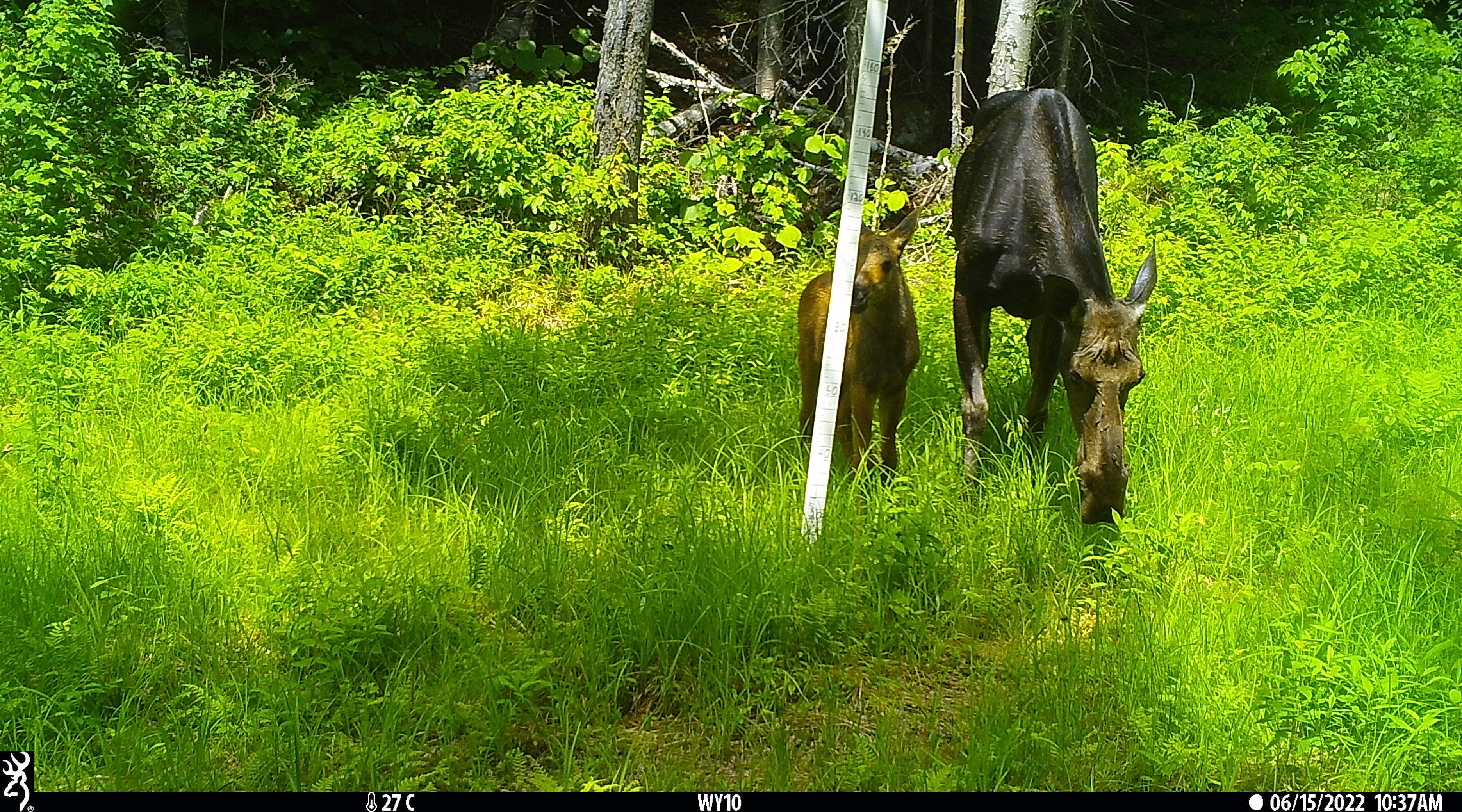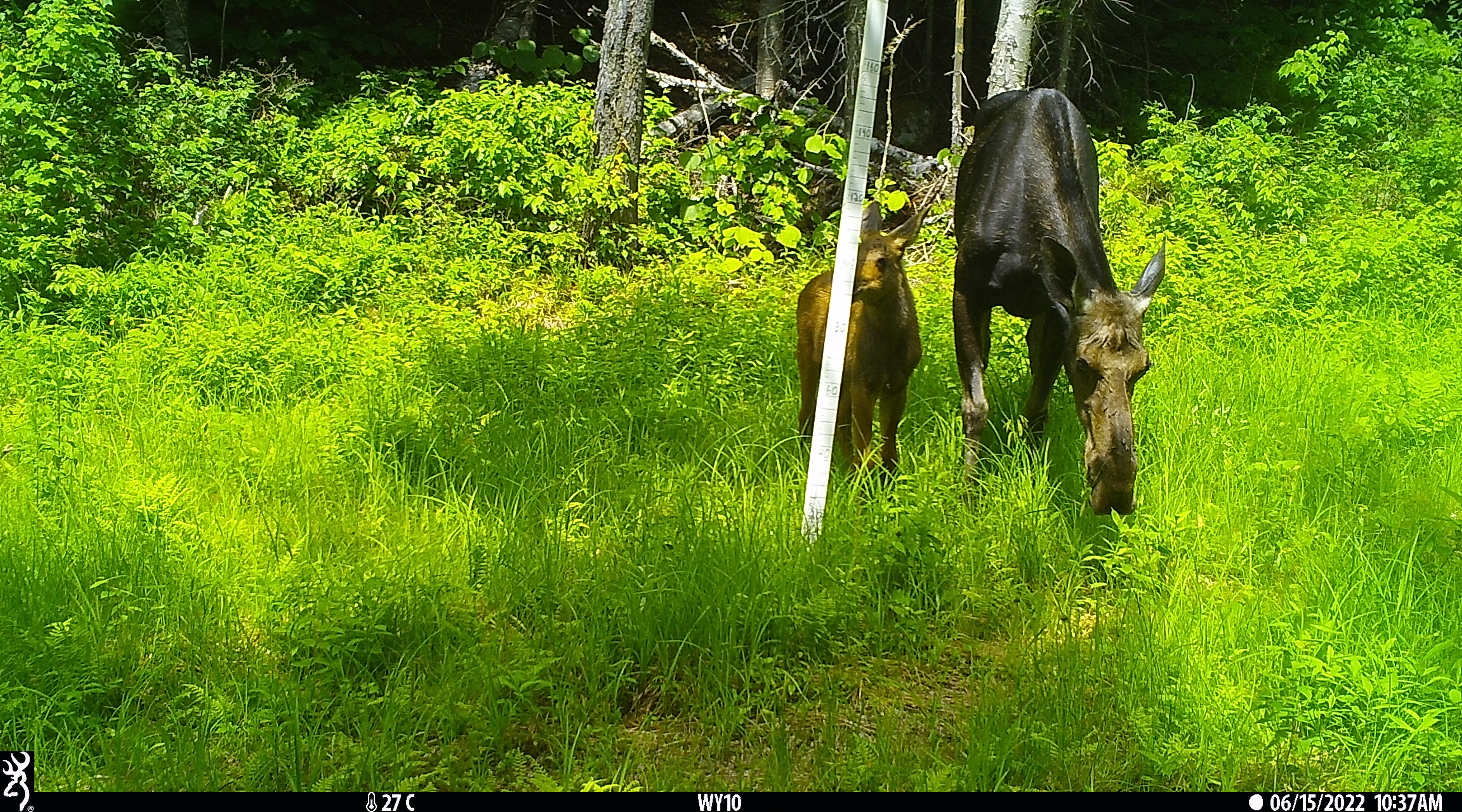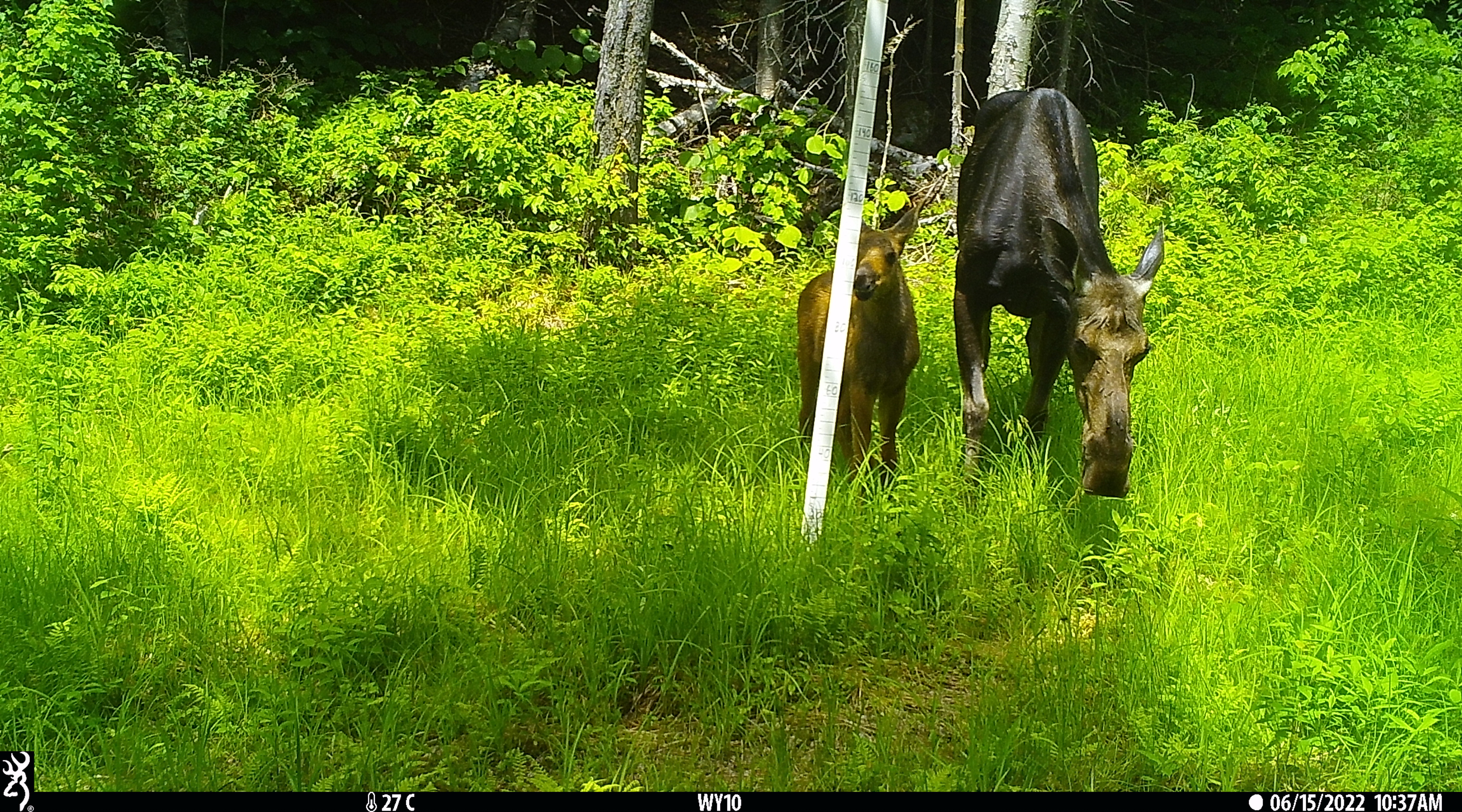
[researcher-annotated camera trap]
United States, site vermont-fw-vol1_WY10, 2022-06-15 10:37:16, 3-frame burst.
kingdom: Animalia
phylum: Chordata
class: Mammalia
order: Artiodactyla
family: Cervidae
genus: Alces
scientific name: Alces alces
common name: moose